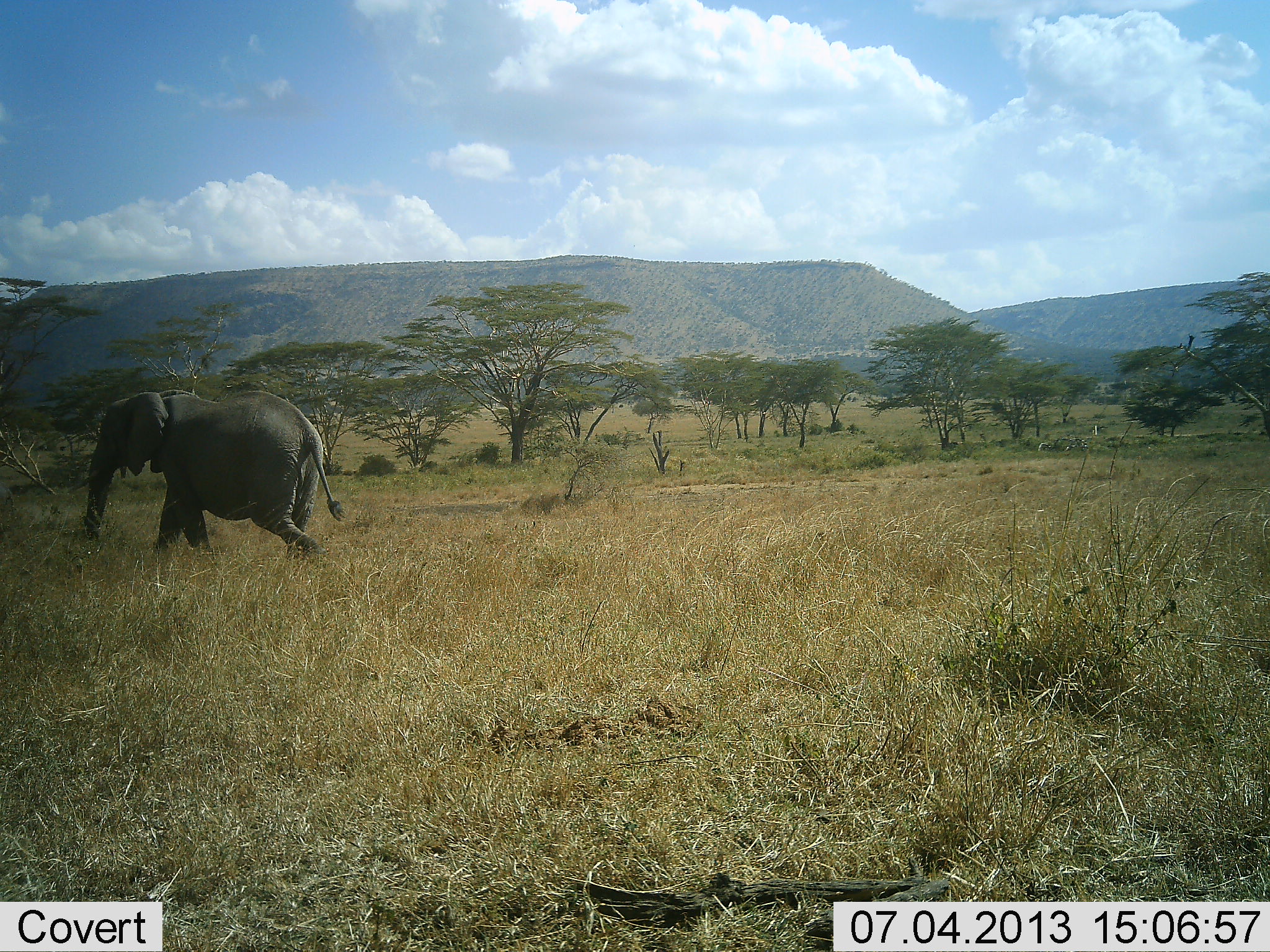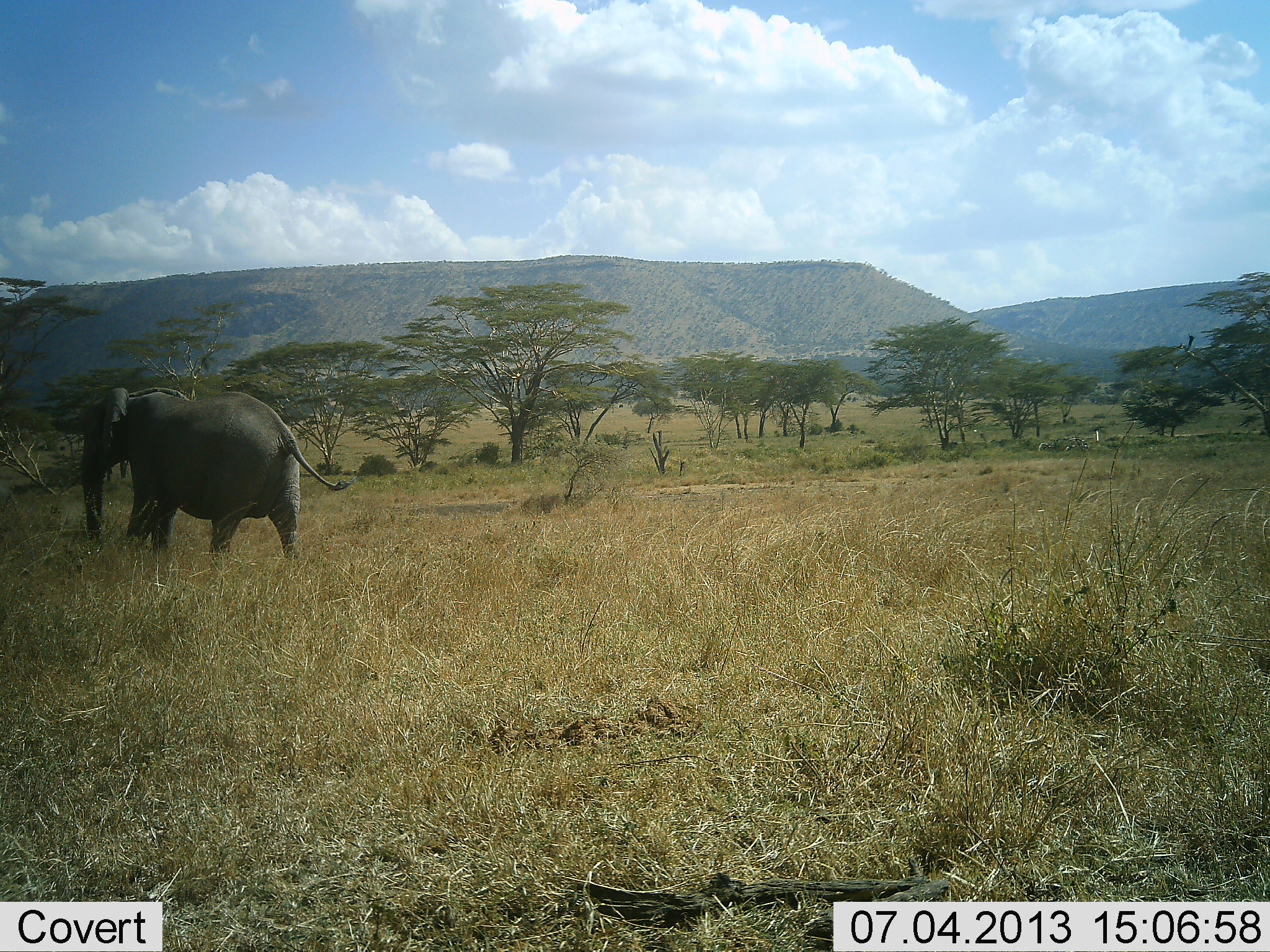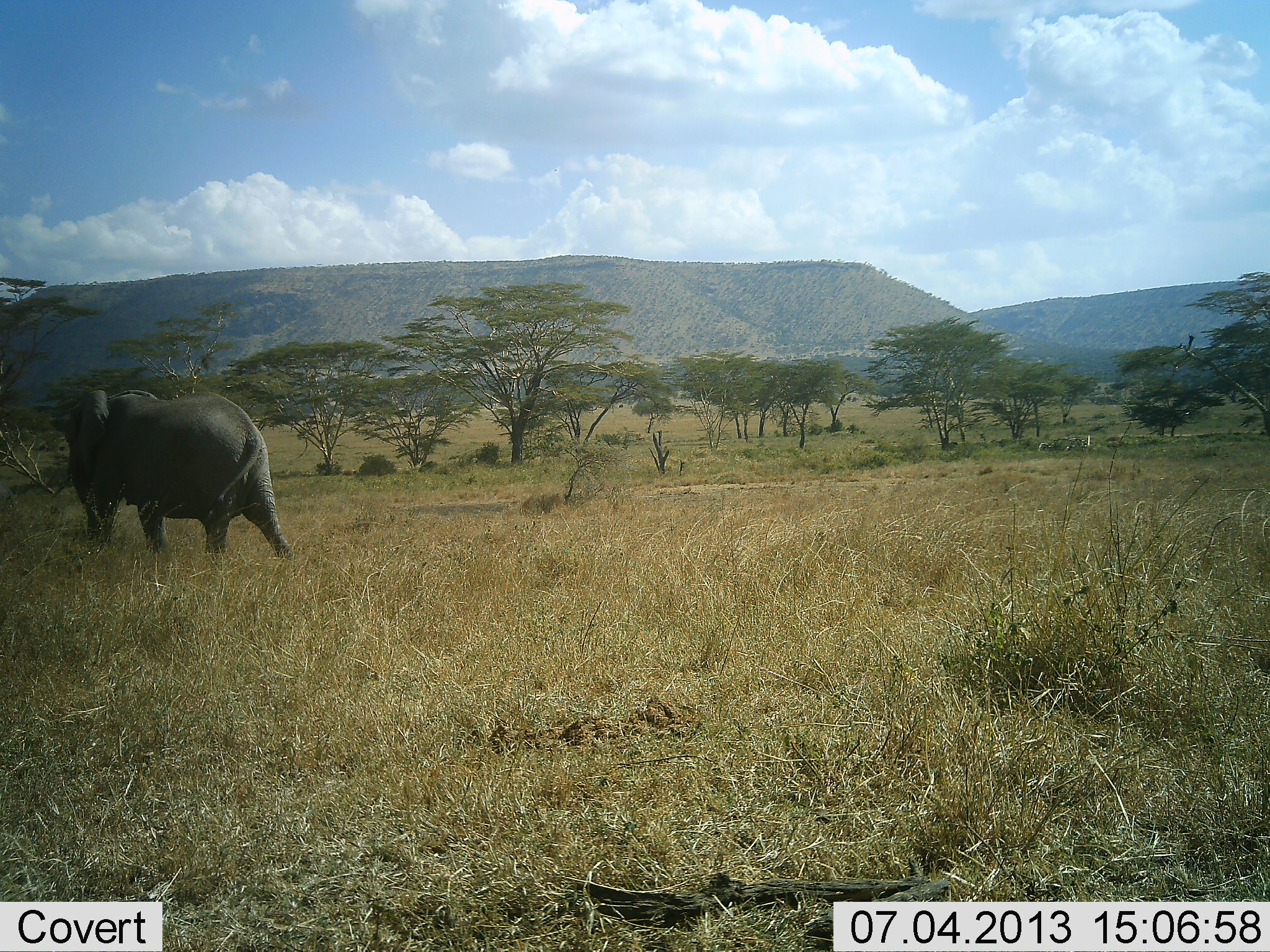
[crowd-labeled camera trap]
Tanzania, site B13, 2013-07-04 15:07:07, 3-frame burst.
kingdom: Animalia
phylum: Chordata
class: Mammalia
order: Proboscidea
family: Elephantidae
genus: Loxodonta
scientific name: Loxodonta africana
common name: african bush elephant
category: elephant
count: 1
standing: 0%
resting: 0%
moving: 100%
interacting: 0%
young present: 0%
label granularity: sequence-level